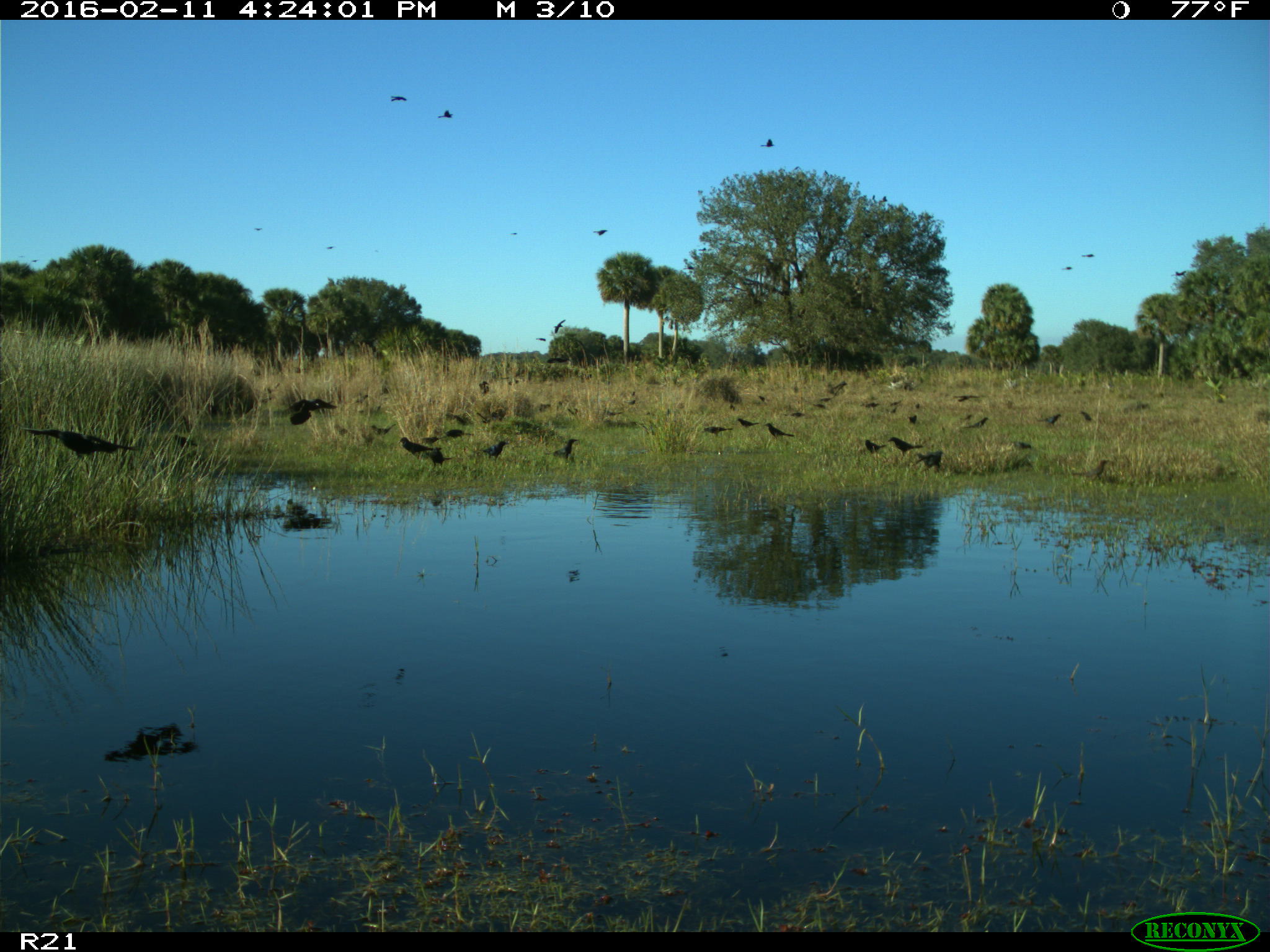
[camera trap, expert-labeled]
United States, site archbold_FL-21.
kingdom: Animalia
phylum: Chordata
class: Aves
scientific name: Aves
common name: birds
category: unidentified bird